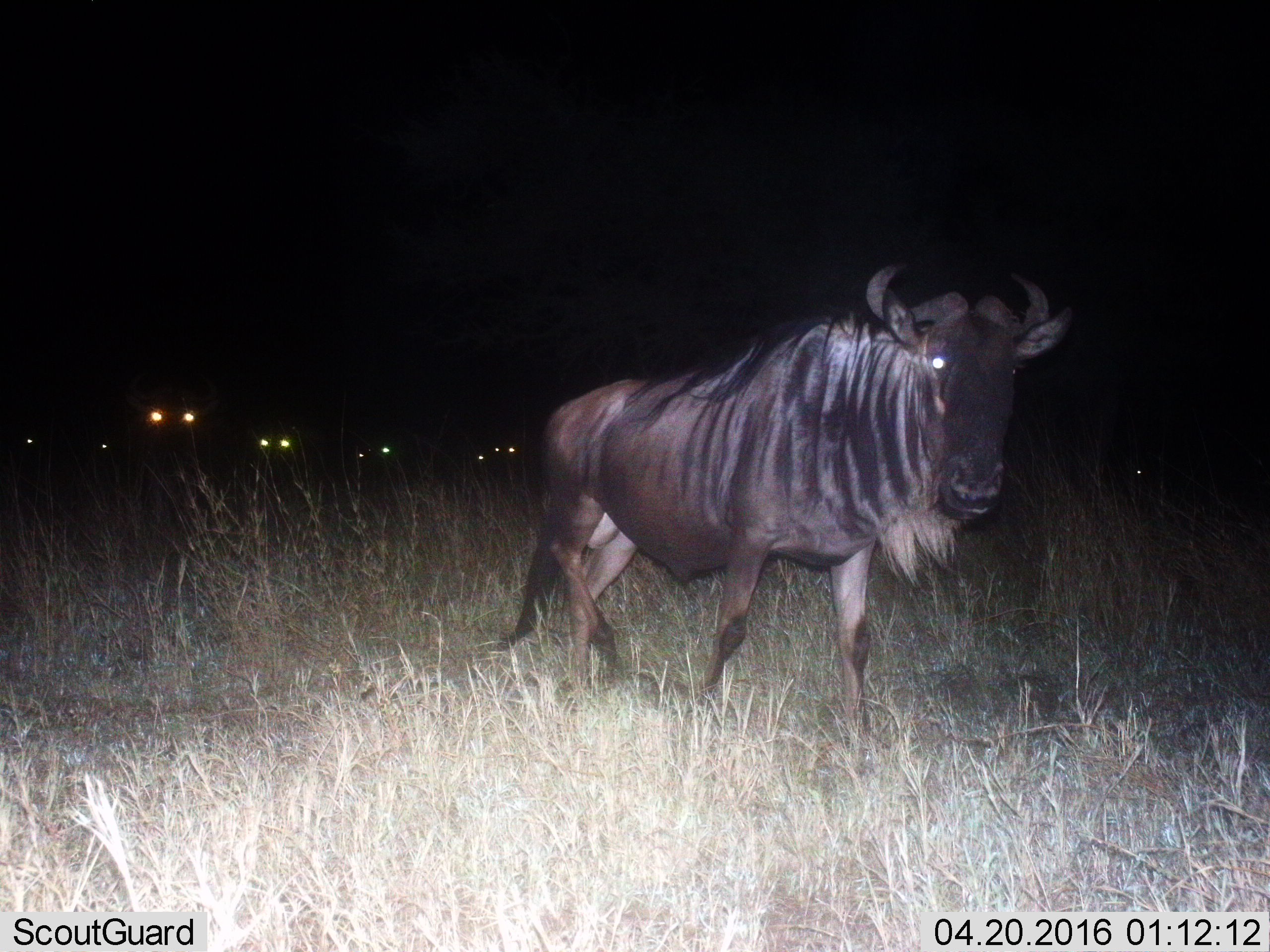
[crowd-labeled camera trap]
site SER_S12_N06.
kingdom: Animalia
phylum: Chordata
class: Mammalia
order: Artiodactyla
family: Bovidae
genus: Connochaetes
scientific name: Connochaetes taurinus taurinus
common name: blue wildebeest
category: wildebeestblue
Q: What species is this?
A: Wildebeestblue (blue wildebeest) (Connochaetes taurinus taurinus).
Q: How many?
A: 9.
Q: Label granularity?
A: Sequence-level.